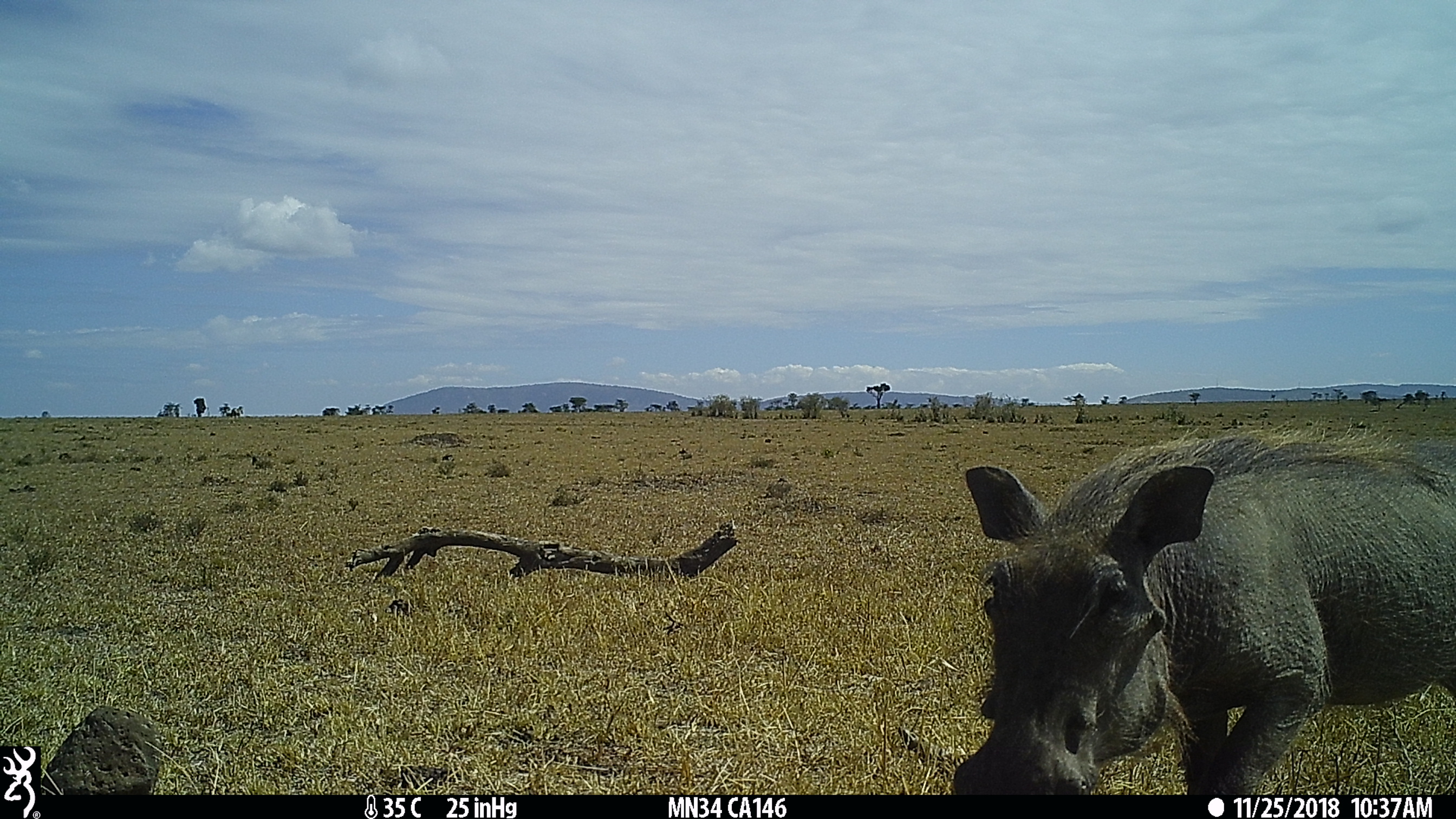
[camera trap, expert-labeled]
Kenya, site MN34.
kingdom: Animalia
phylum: Chordata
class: Mammalia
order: Artiodactyla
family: Suidae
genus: Phacochoerus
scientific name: Phacochoerus africanus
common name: common warthog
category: warthog